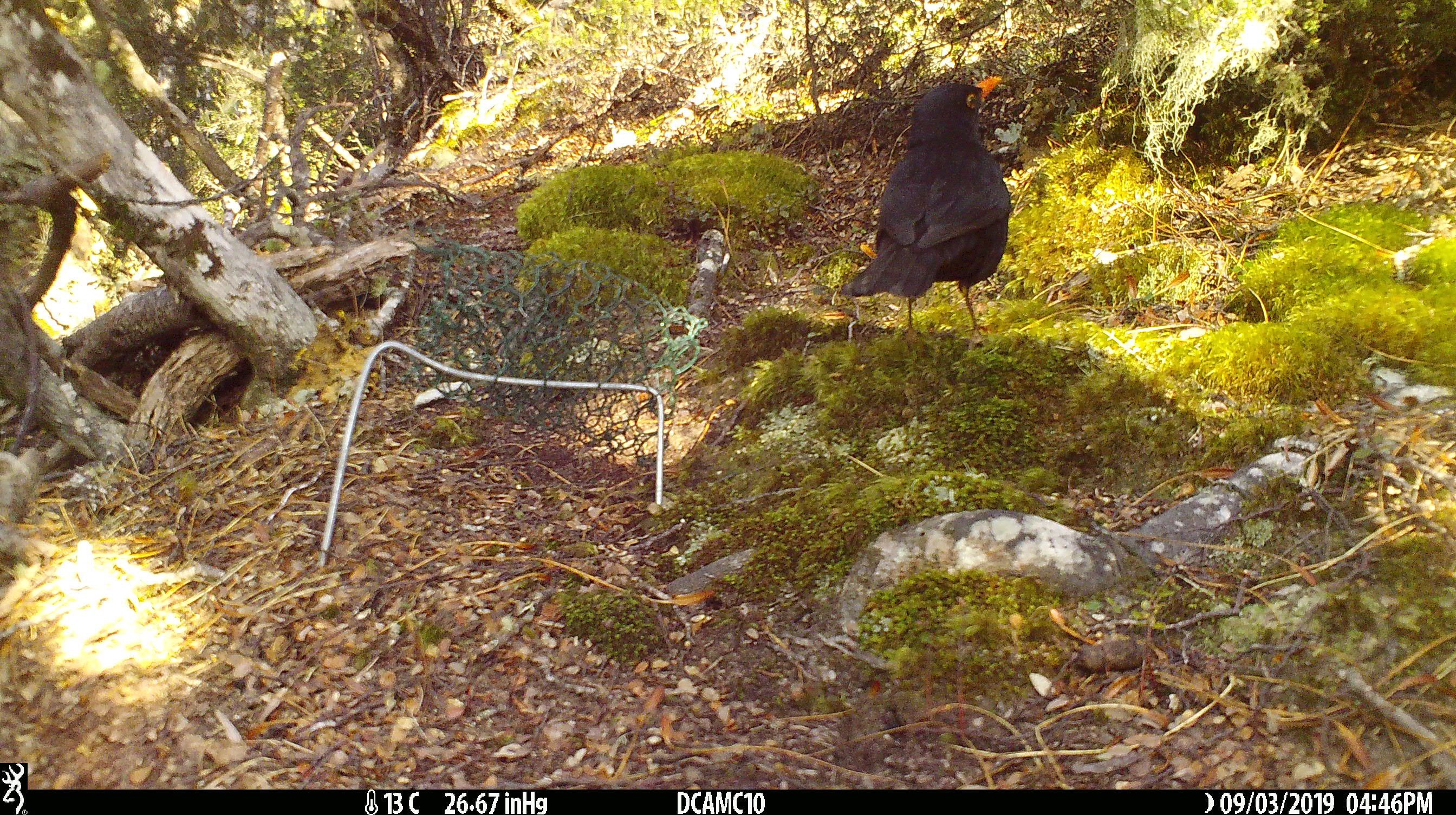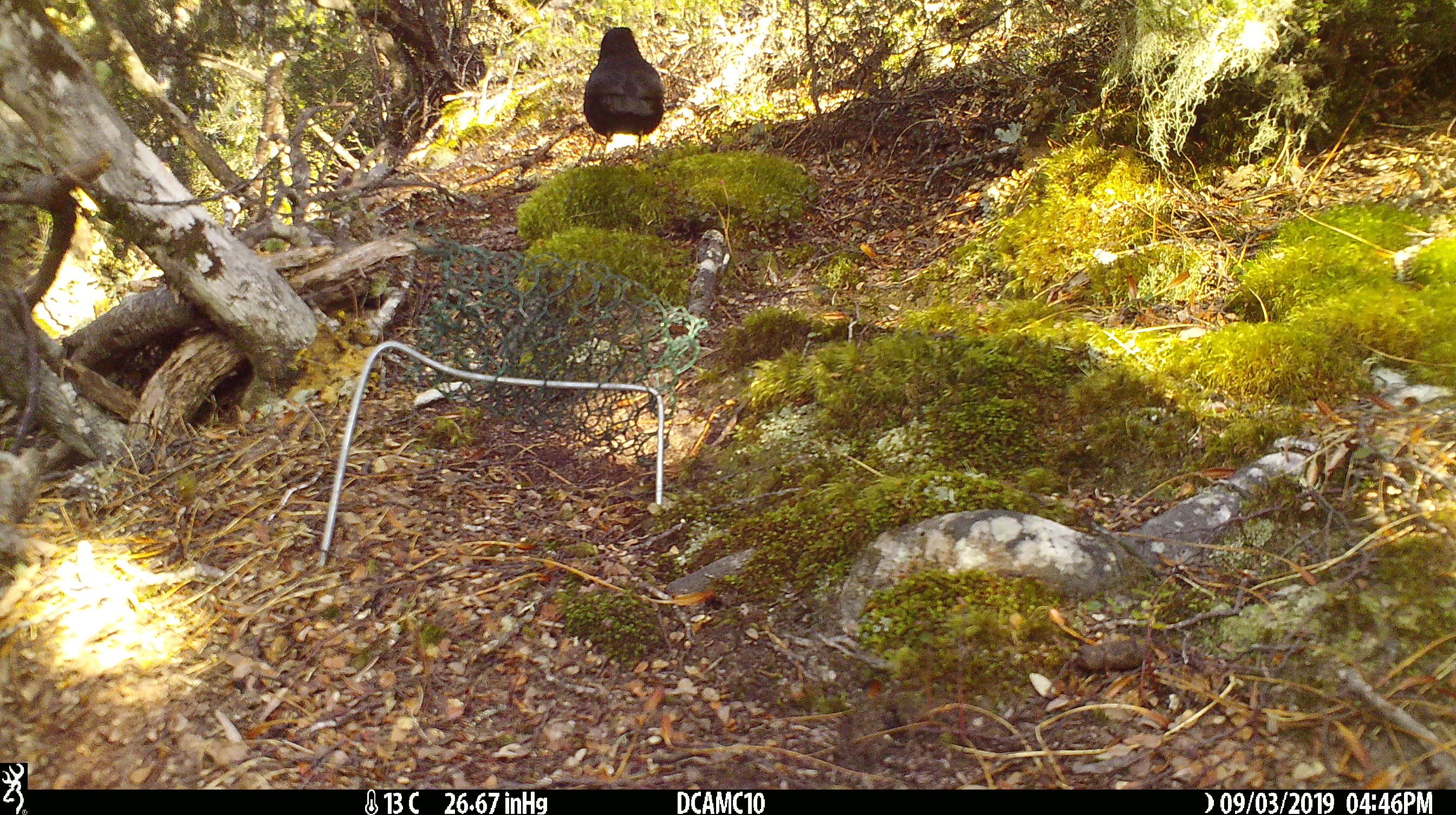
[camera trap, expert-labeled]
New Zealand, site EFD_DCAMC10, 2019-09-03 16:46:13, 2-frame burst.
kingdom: Animalia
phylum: Chordata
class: Aves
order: Passeriformes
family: Turdidae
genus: Turdus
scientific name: Turdus merula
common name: eurasian blackbird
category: blackbird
Blackbird (eurasian blackbird) (Turdus merula).